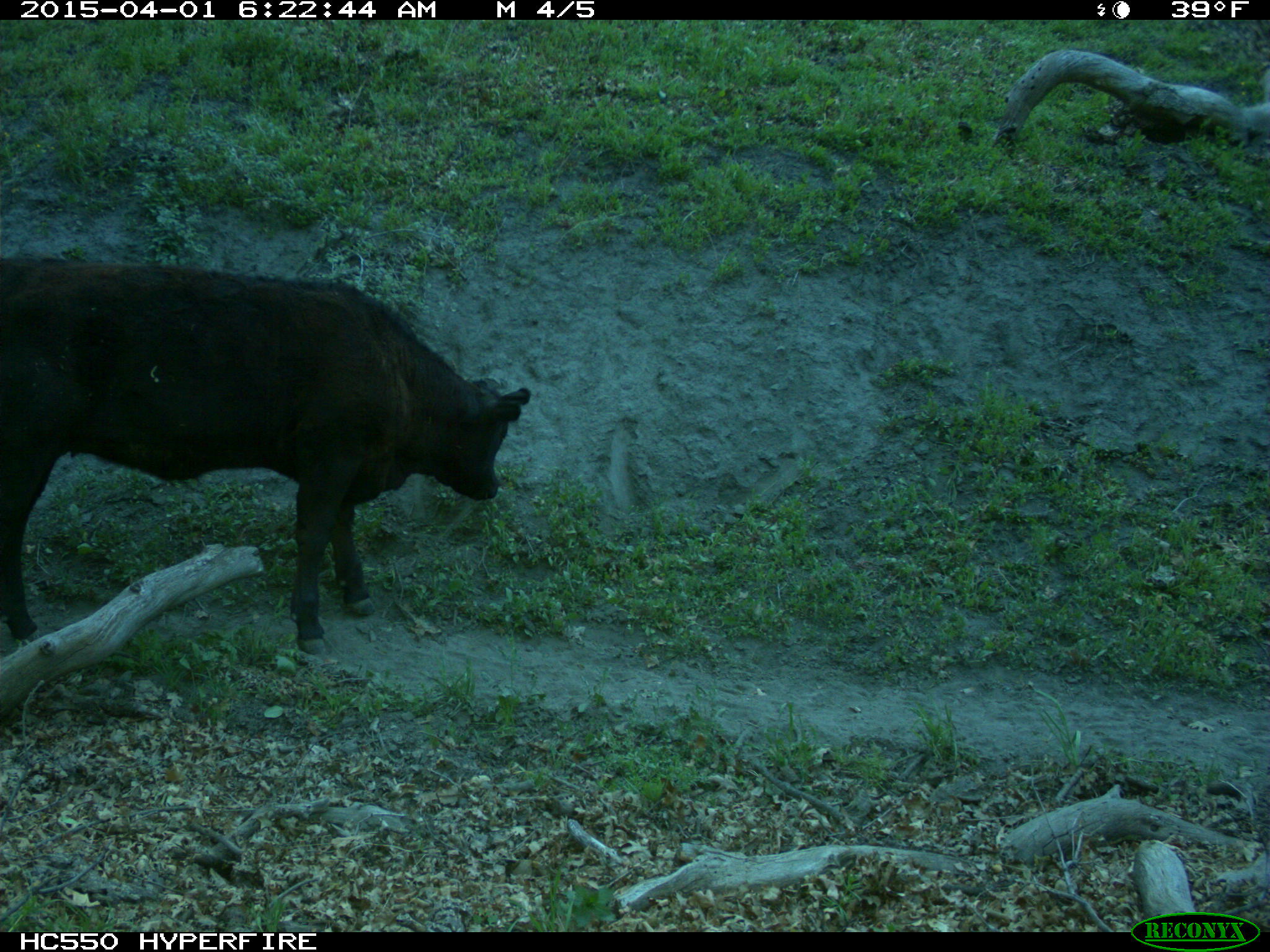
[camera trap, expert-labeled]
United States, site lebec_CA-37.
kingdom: Animalia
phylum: Chordata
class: Mammalia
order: Artiodactyla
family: Bovidae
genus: Bos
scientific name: Bos taurus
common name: domestic cow